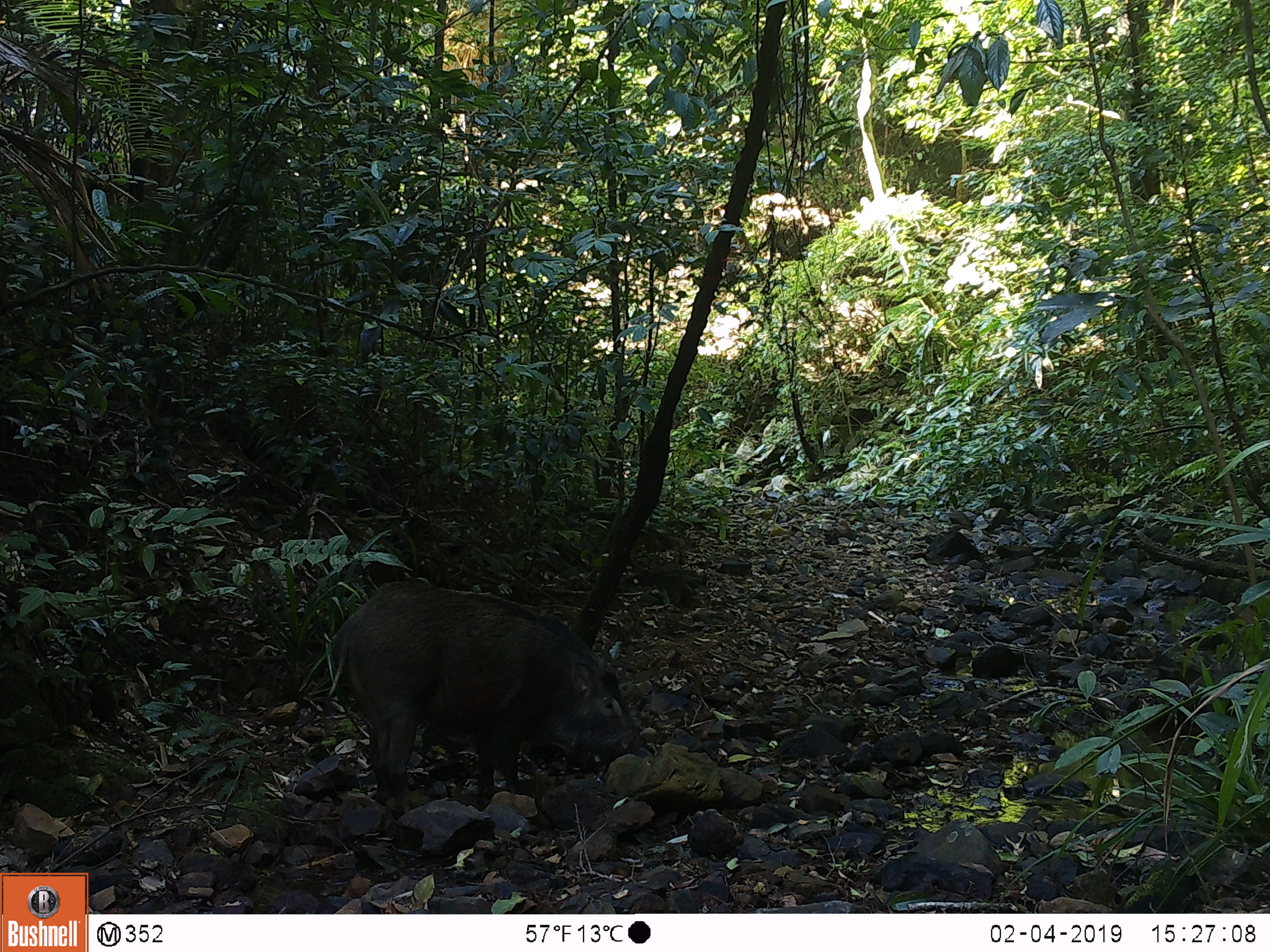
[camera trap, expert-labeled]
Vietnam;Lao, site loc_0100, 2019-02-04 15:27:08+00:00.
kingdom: Animalia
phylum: Chordata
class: Mammalia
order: Artiodactyla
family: Suidae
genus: Sus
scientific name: Sus scrofa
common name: eurasian wild pig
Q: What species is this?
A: Eurasian wild pig (Sus scrofa).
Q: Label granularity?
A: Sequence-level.